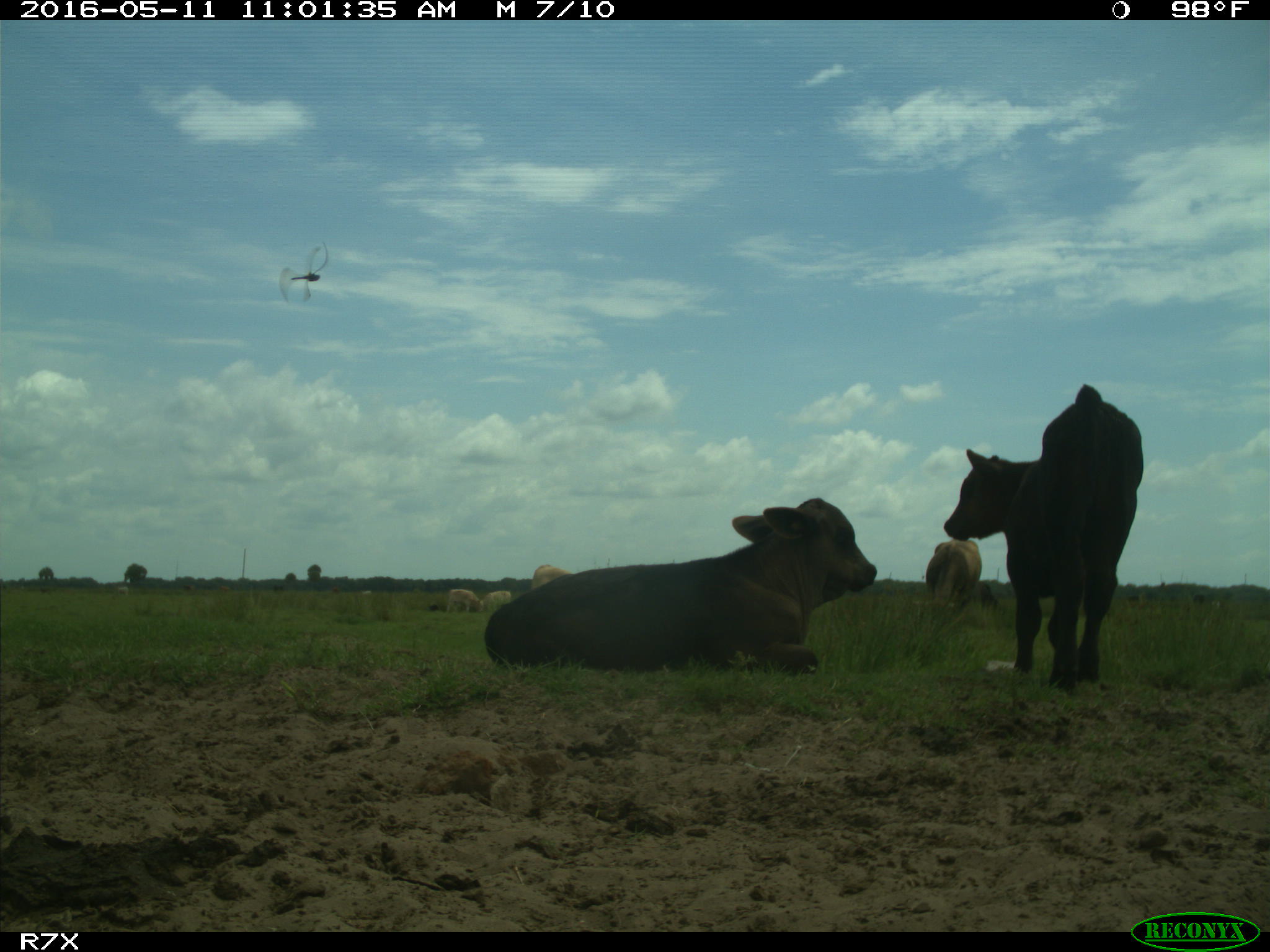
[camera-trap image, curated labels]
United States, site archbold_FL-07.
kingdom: Animalia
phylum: Chordata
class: Mammalia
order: Artiodactyla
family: Bovidae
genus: Bos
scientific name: Bos taurus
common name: domestic cow